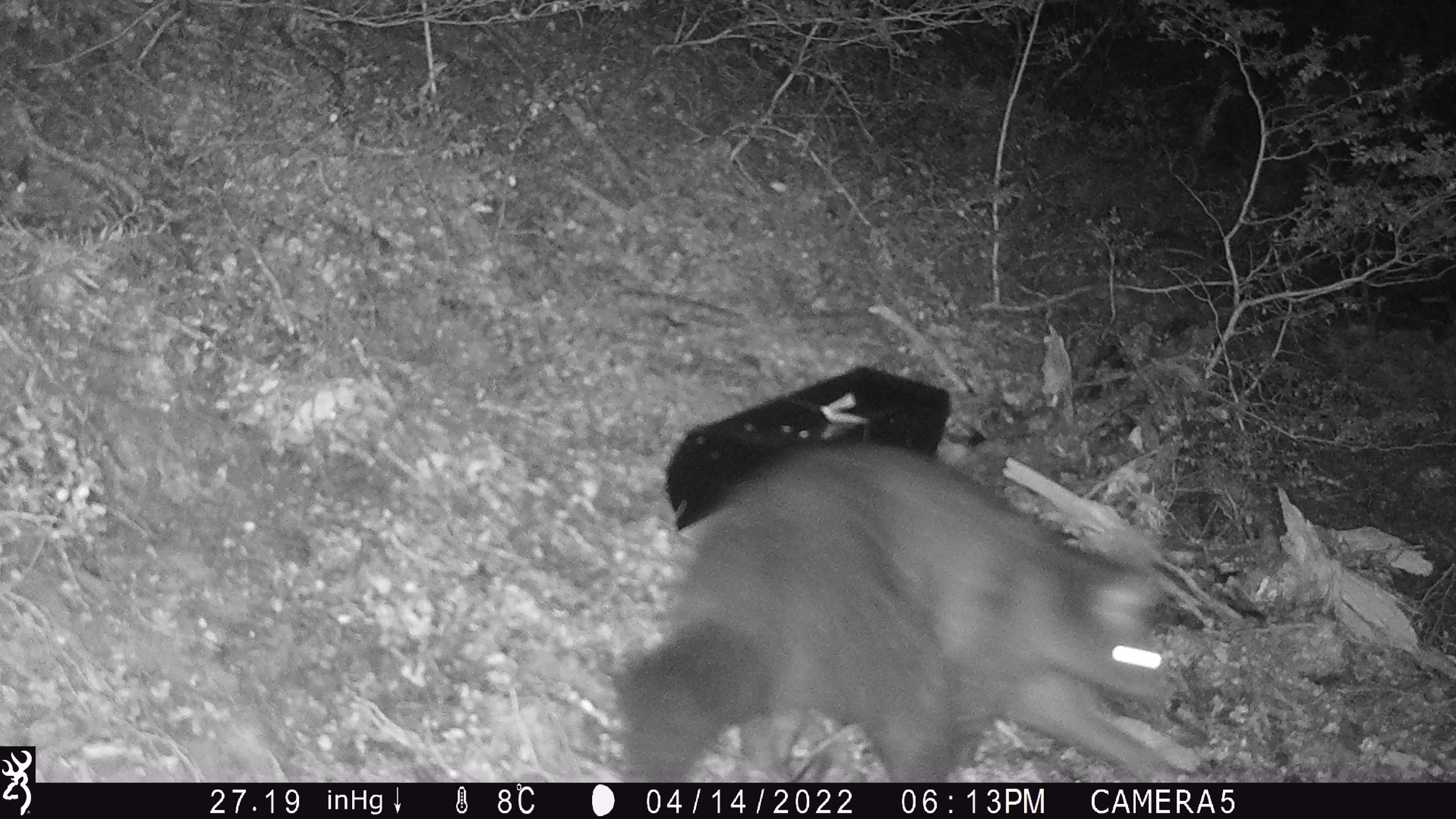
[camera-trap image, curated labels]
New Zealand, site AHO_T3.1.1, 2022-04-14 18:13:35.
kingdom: Animalia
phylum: Chordata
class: Mammalia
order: Diprotodontia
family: Phalangeridae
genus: Trichosurus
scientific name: Trichosurus vulpecula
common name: common brushtail possum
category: possum